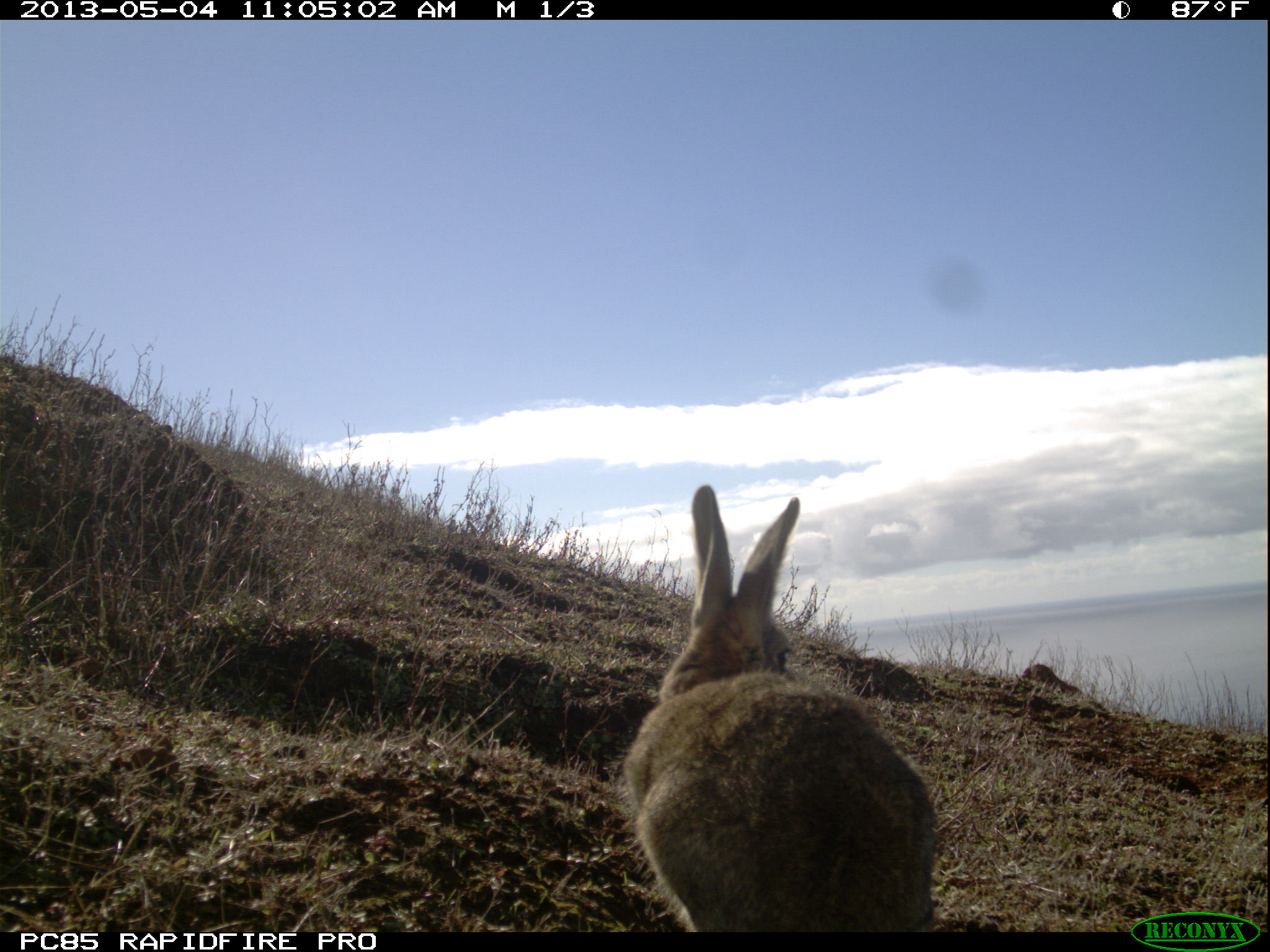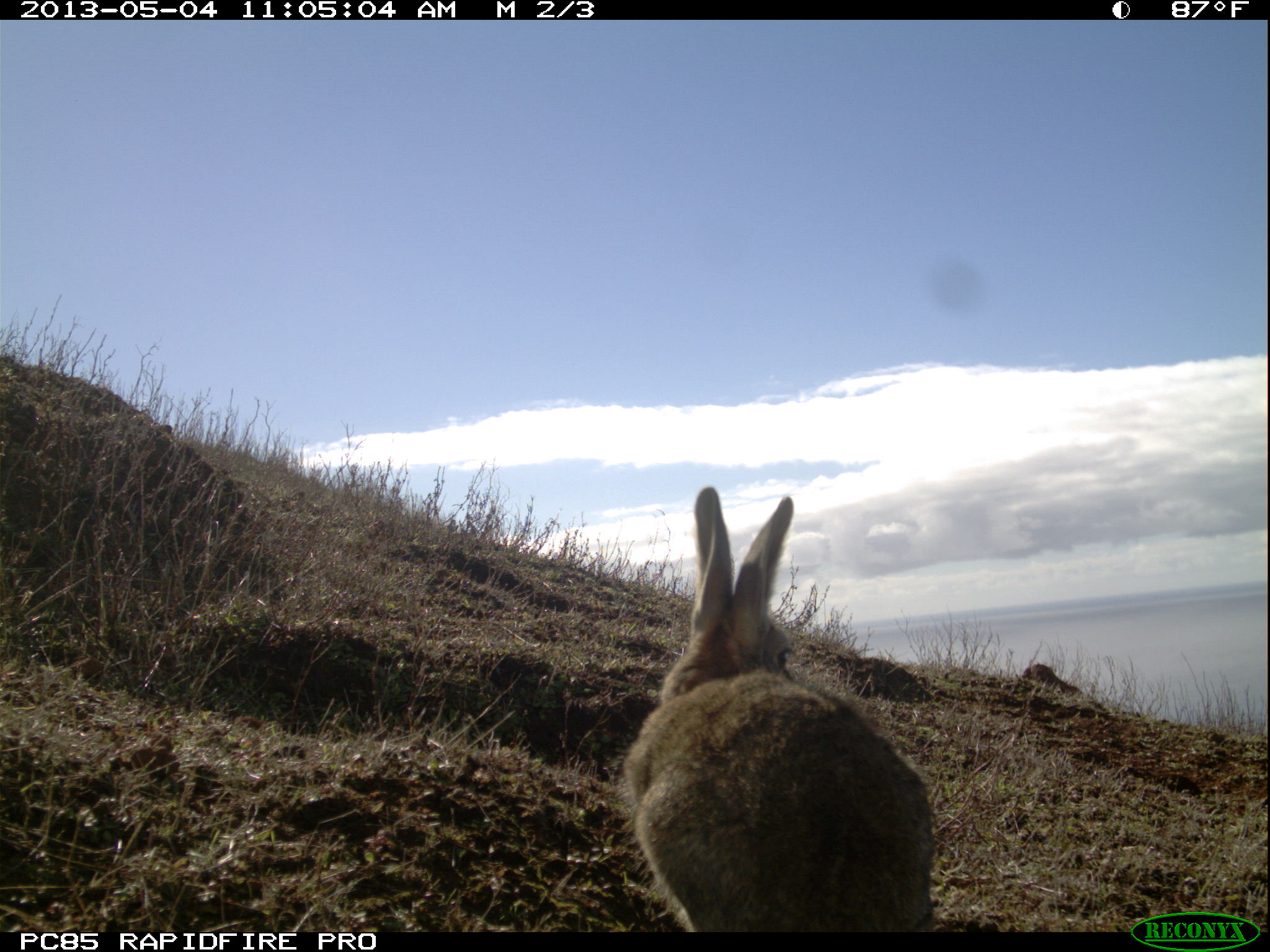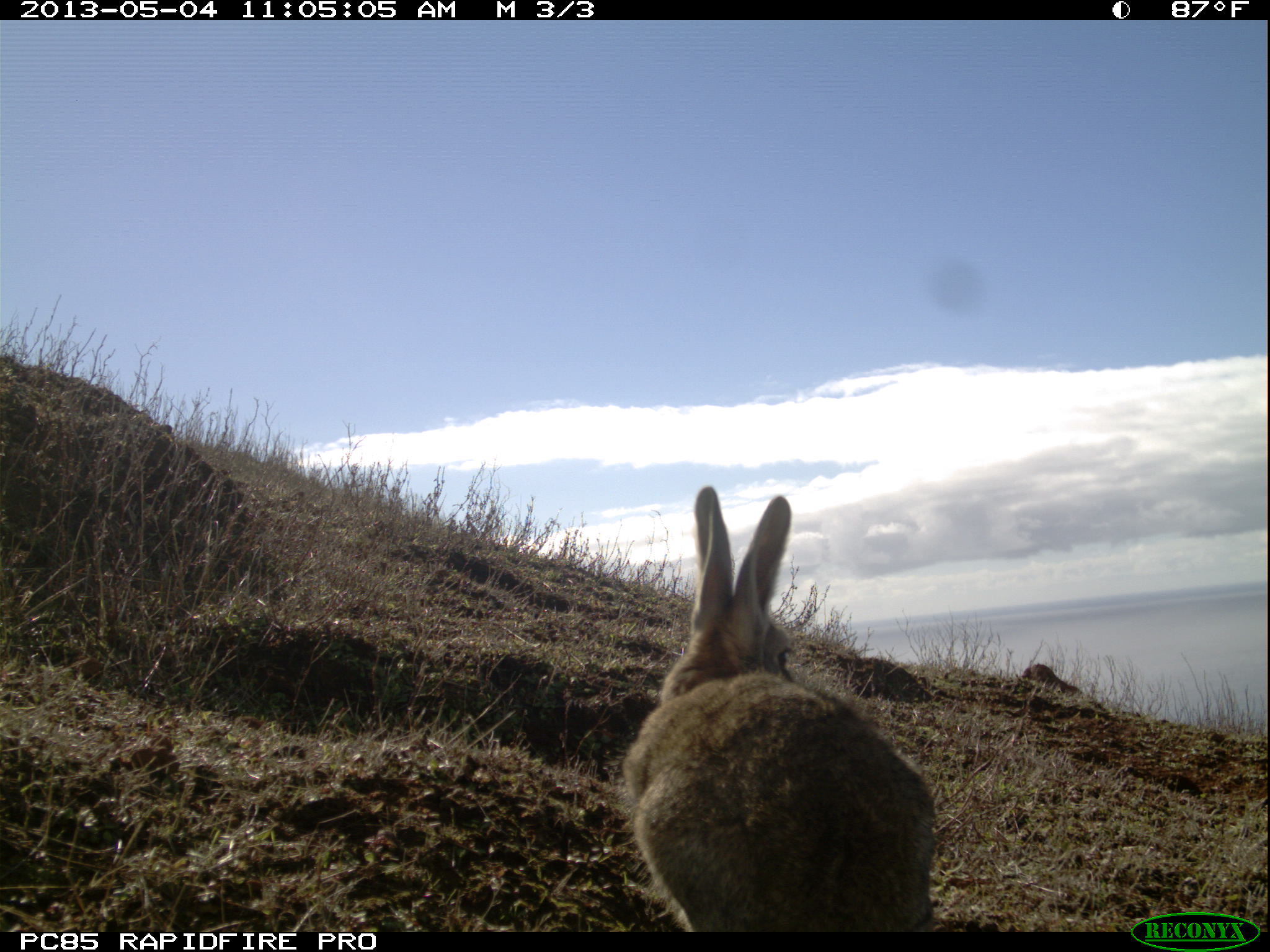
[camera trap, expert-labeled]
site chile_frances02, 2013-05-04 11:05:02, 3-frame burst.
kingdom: Animalia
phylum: Chordata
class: Mammalia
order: Lagomorpha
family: Leporidae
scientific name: Leporidae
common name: rabbits and hares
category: rabbit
Rabbit (rabbits and hares) (Leporidae).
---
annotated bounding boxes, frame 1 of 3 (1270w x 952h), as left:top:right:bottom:
rabbit: 616:485:939:935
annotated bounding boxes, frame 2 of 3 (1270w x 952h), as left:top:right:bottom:
rabbit: 616:488:936:931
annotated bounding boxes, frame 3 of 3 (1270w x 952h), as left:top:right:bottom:
rabbit: 616:488:940:935